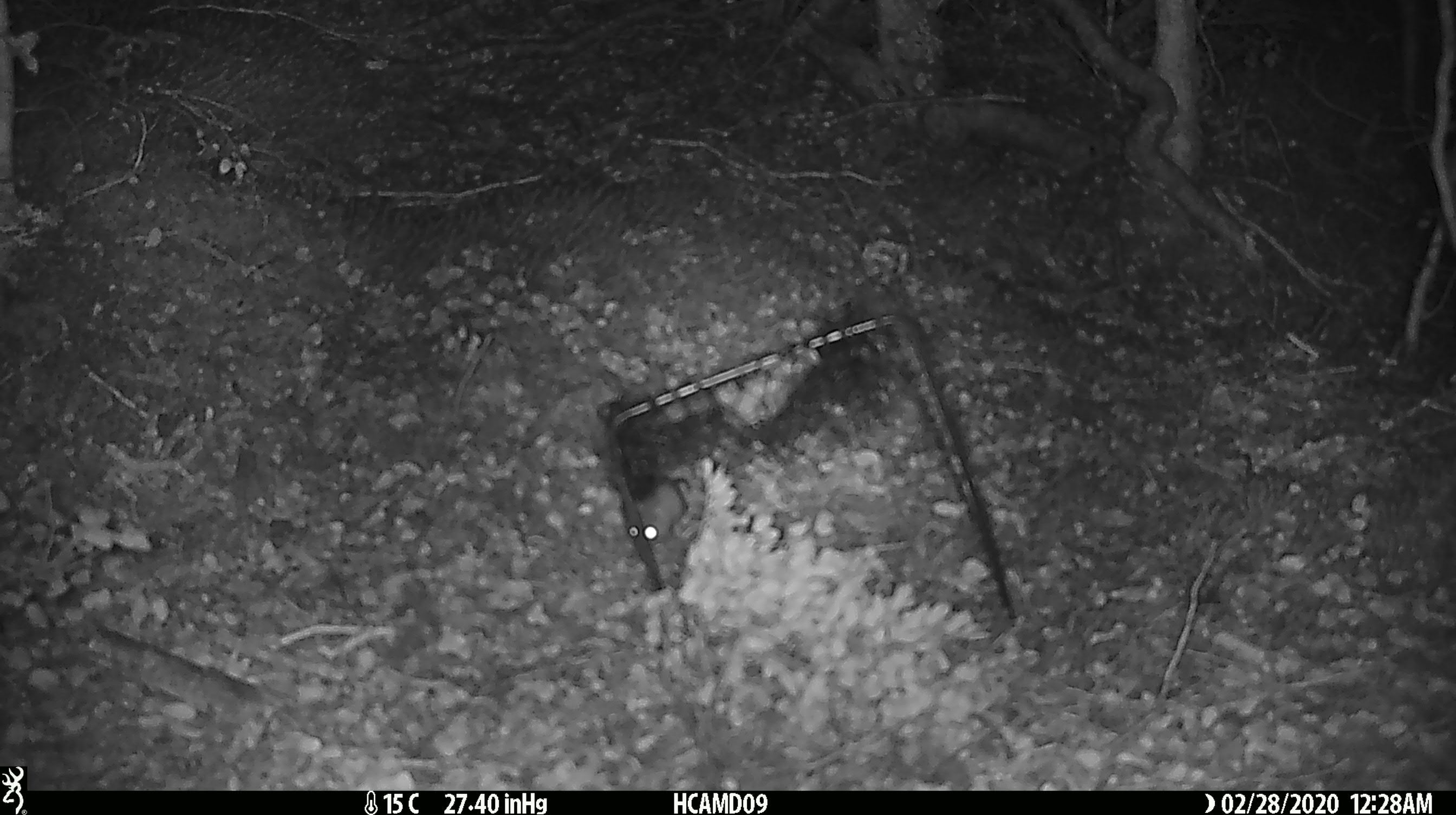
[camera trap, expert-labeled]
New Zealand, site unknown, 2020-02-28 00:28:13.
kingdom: Animalia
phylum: Chordata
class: Mammalia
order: Rodentia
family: Muridae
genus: Mus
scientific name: Mus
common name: mouse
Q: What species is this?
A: Mouse (Mus).